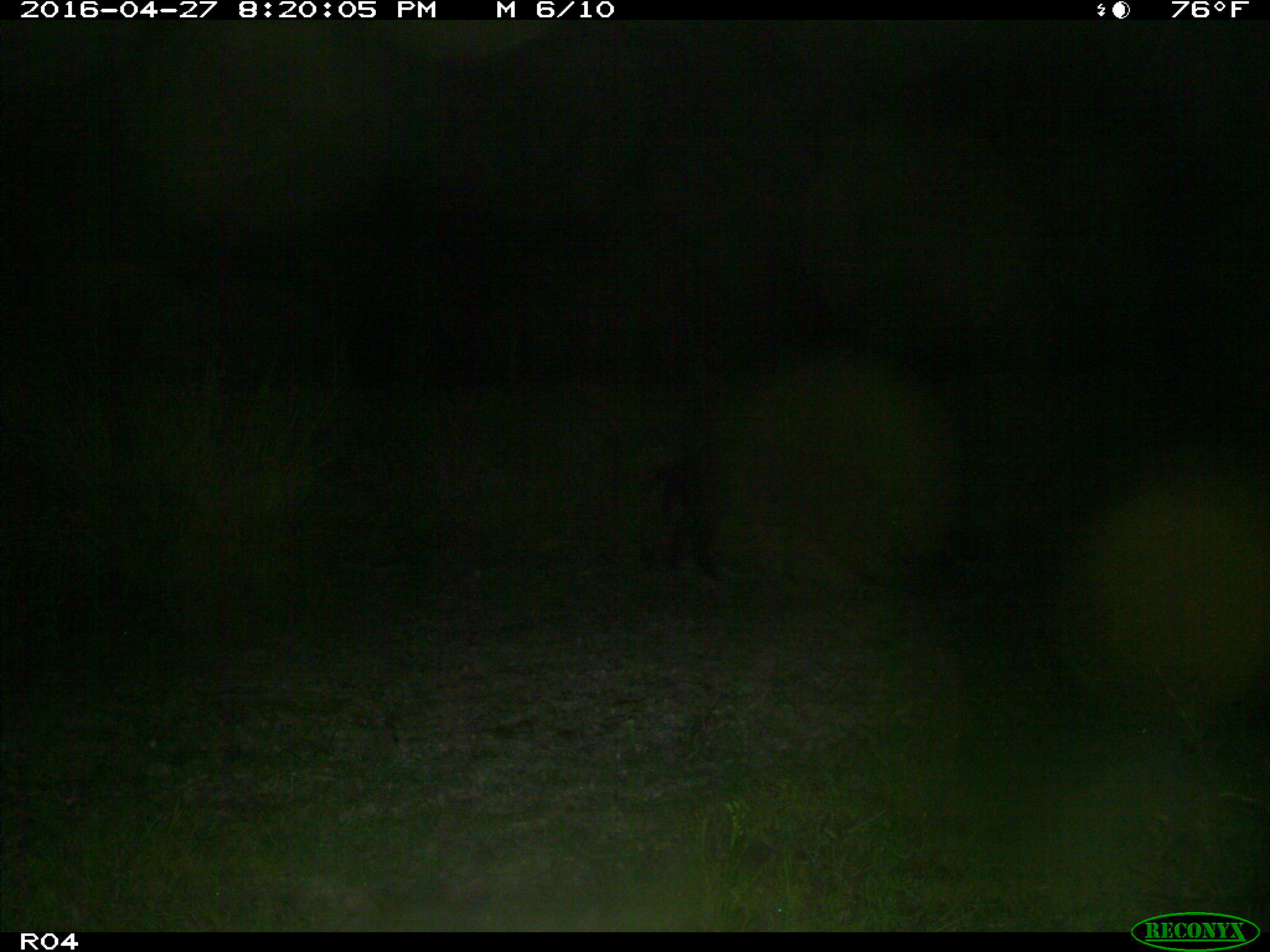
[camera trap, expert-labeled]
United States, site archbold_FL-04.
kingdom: Animalia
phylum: Chordata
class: Mammalia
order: Artiodactyla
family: Suidae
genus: Sus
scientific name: Sus scrofa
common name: wild boar